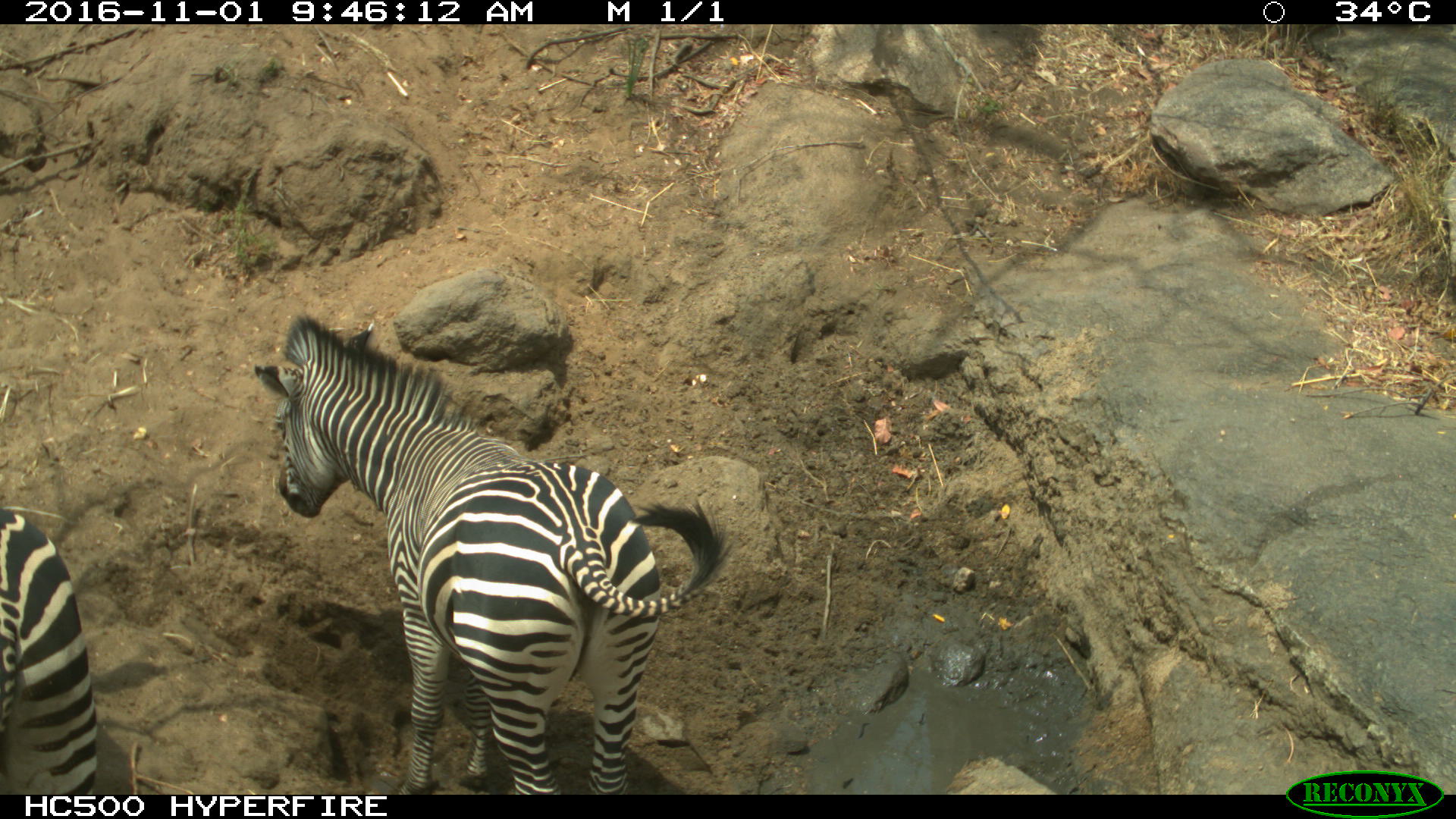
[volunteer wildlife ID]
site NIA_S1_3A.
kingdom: Animalia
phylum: Chordata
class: Mammalia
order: Perissodactyla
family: Equidae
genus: Equus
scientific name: Equus quagga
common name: plains zebra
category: zebraplains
Zebraplains (plains zebra) (Equus quagga), count 2. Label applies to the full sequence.